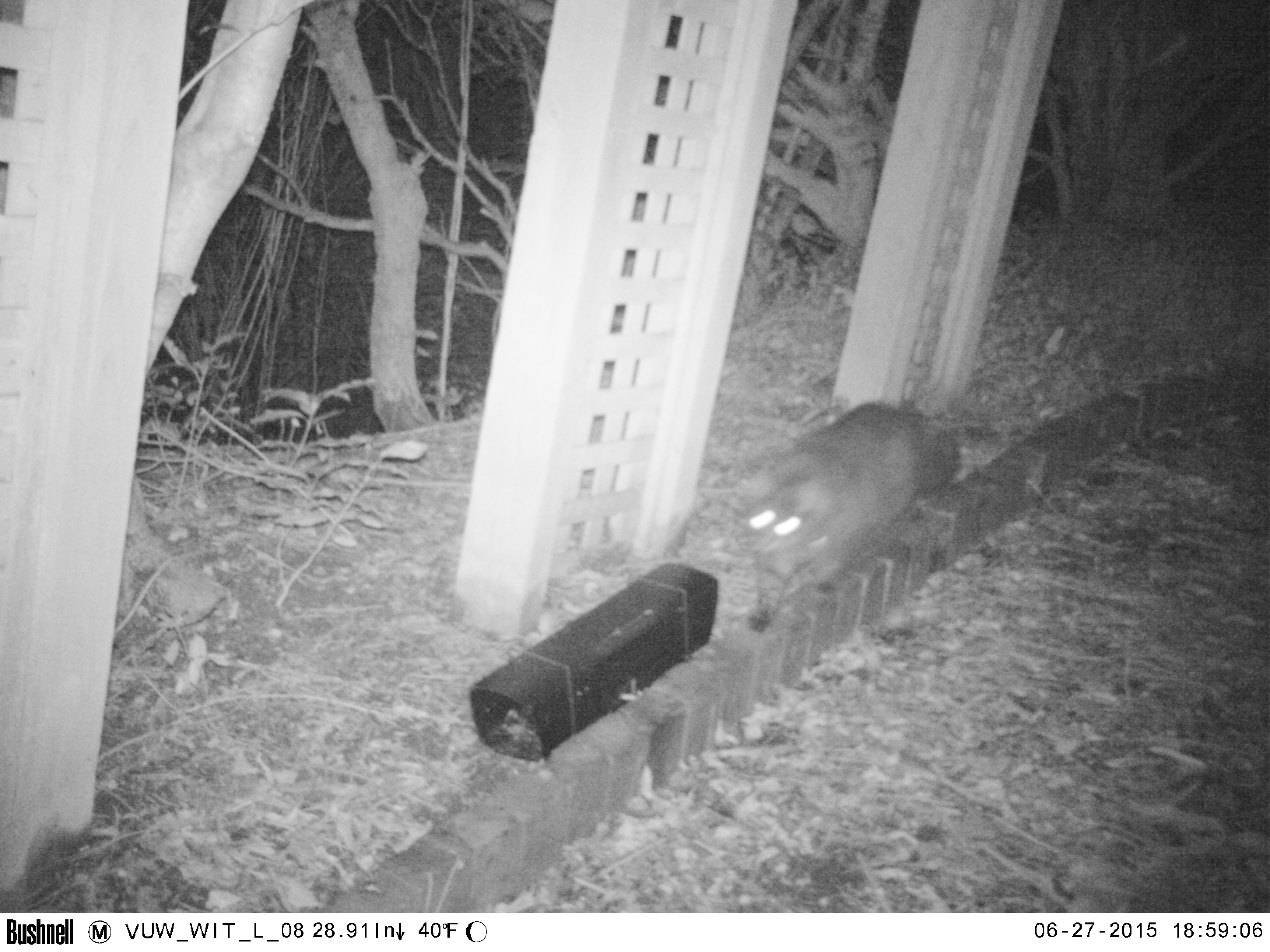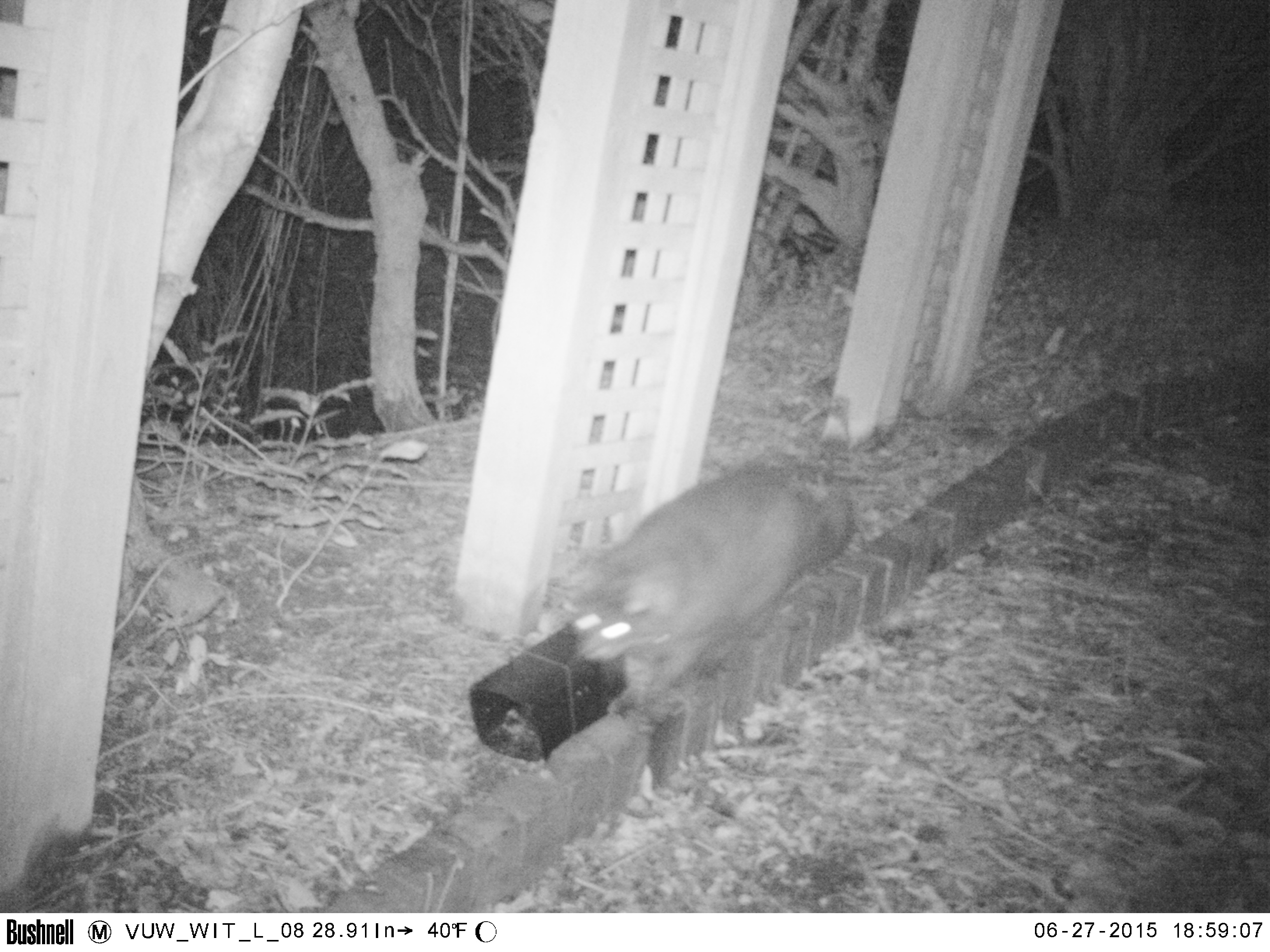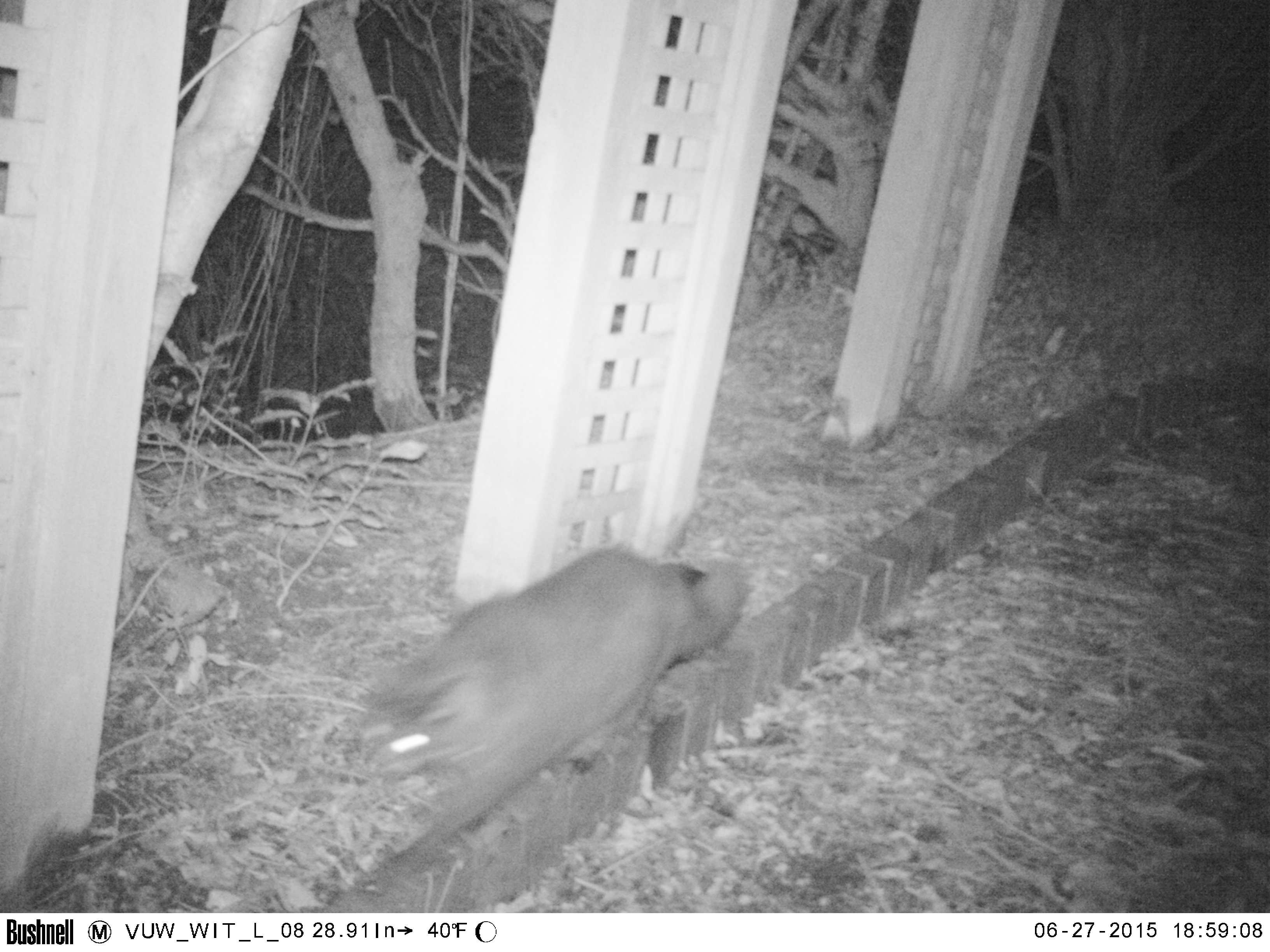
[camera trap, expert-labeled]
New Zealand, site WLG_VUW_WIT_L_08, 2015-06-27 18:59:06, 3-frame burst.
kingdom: Animalia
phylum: Chordata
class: Mammalia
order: Carnivora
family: Felidae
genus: Felis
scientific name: Felis catus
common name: domestic cat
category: cat